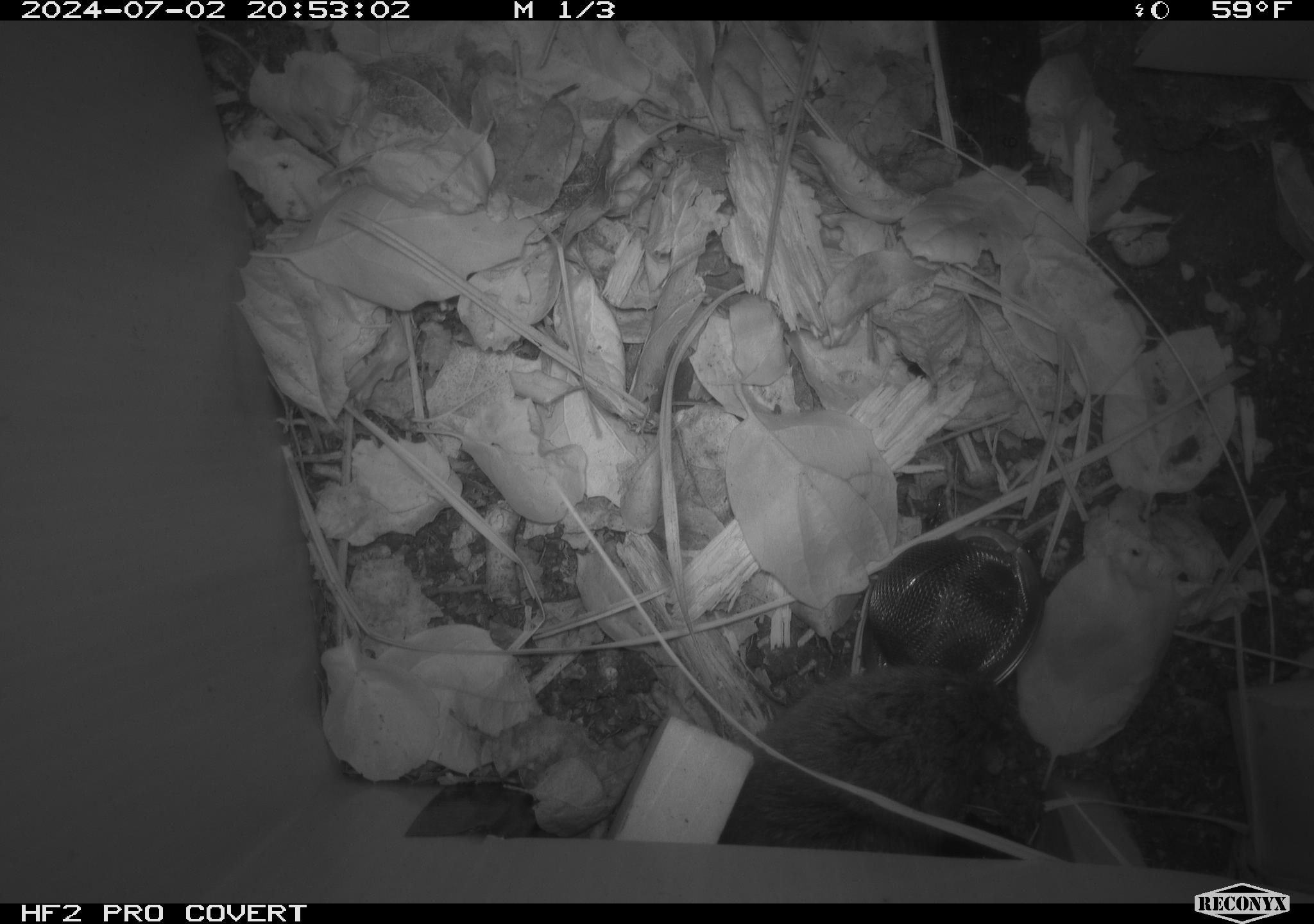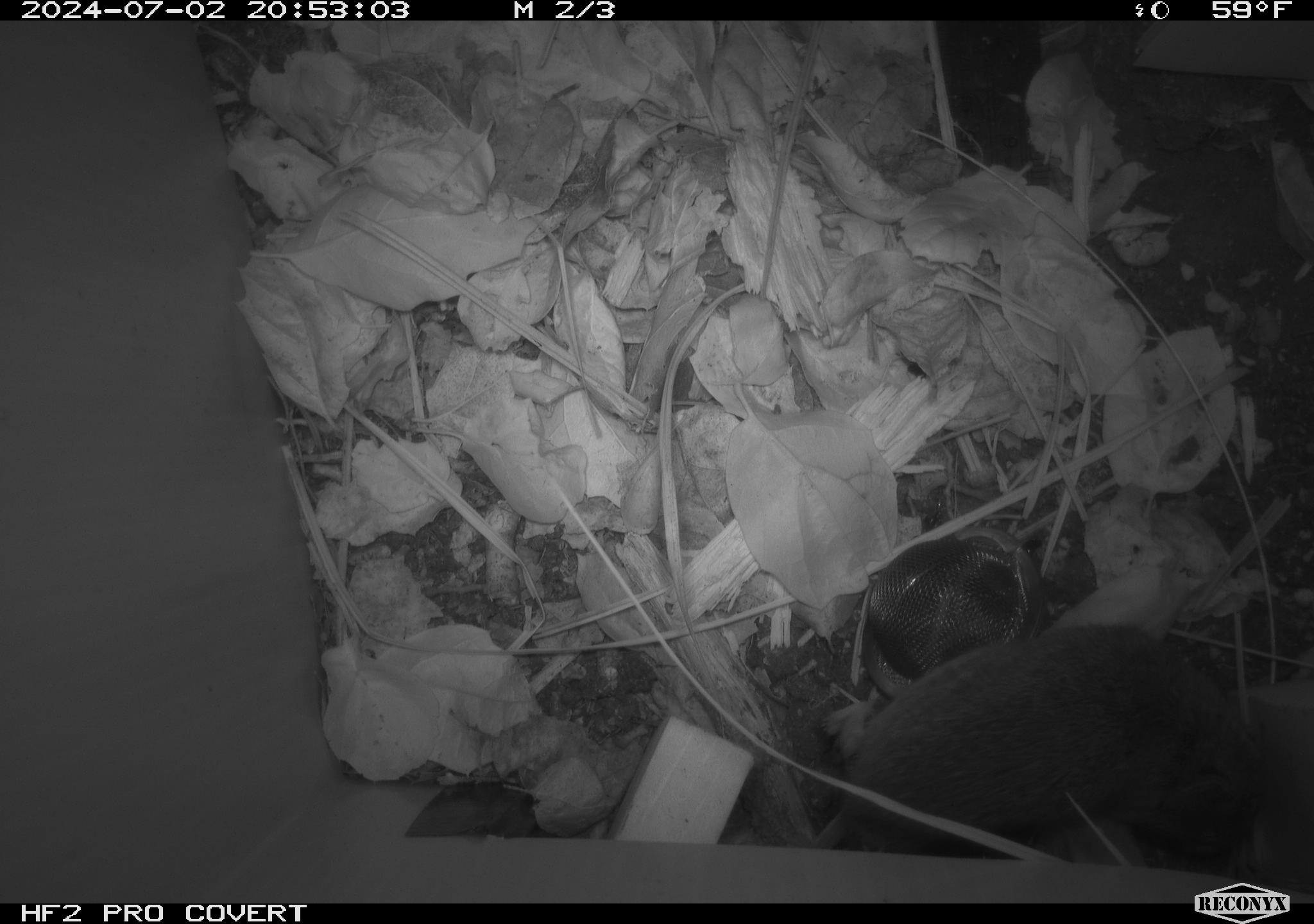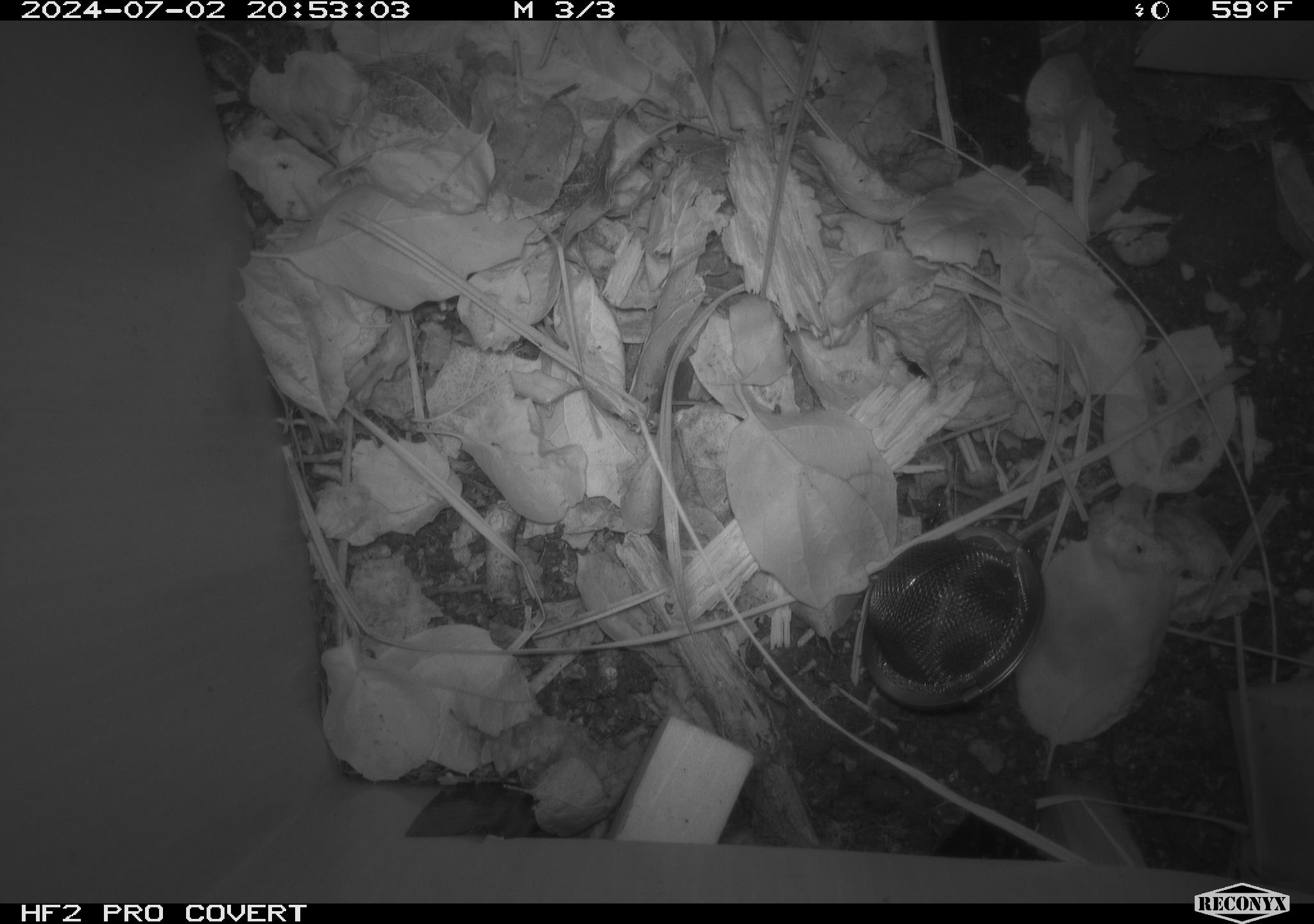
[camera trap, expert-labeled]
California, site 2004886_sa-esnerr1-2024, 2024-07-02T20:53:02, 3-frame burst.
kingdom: Animalia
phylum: Chordata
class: Mammalia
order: Rodentia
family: Cricetidae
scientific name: Cricetidae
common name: hamsters, voles, lemmings, and allies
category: cricetidae family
Cricetidae family (hamsters, voles, lemmings, and allies) (Cricetidae).